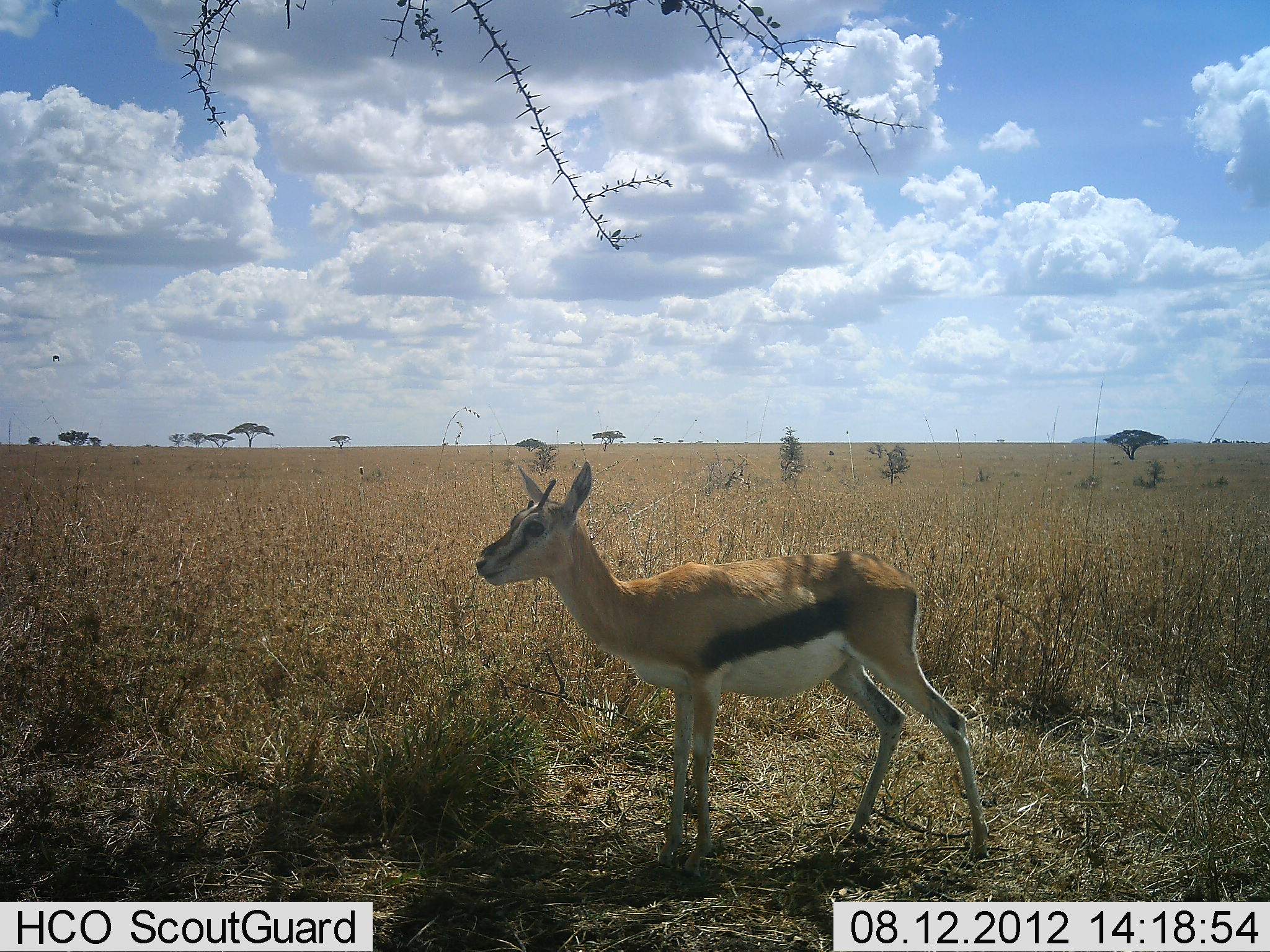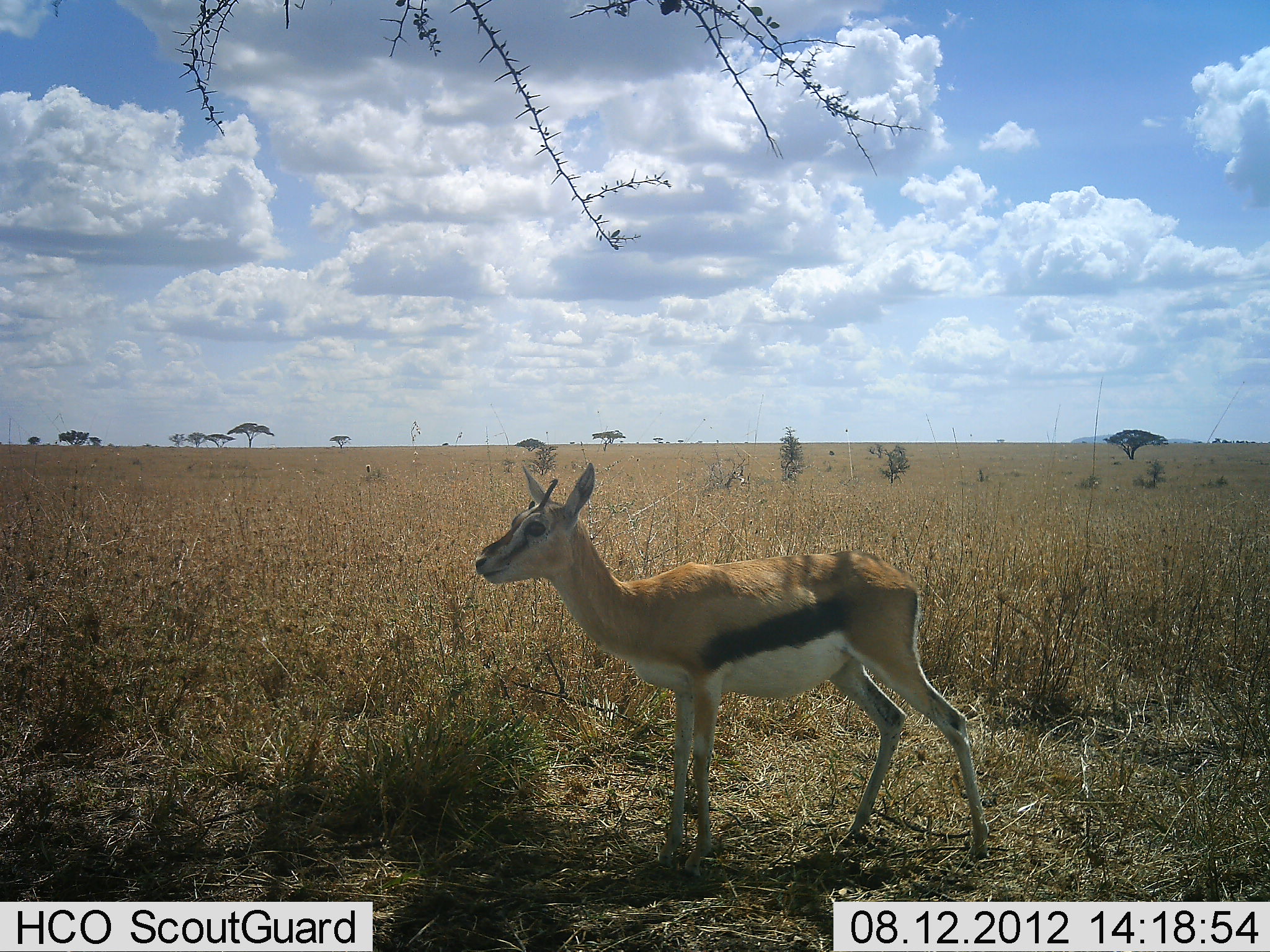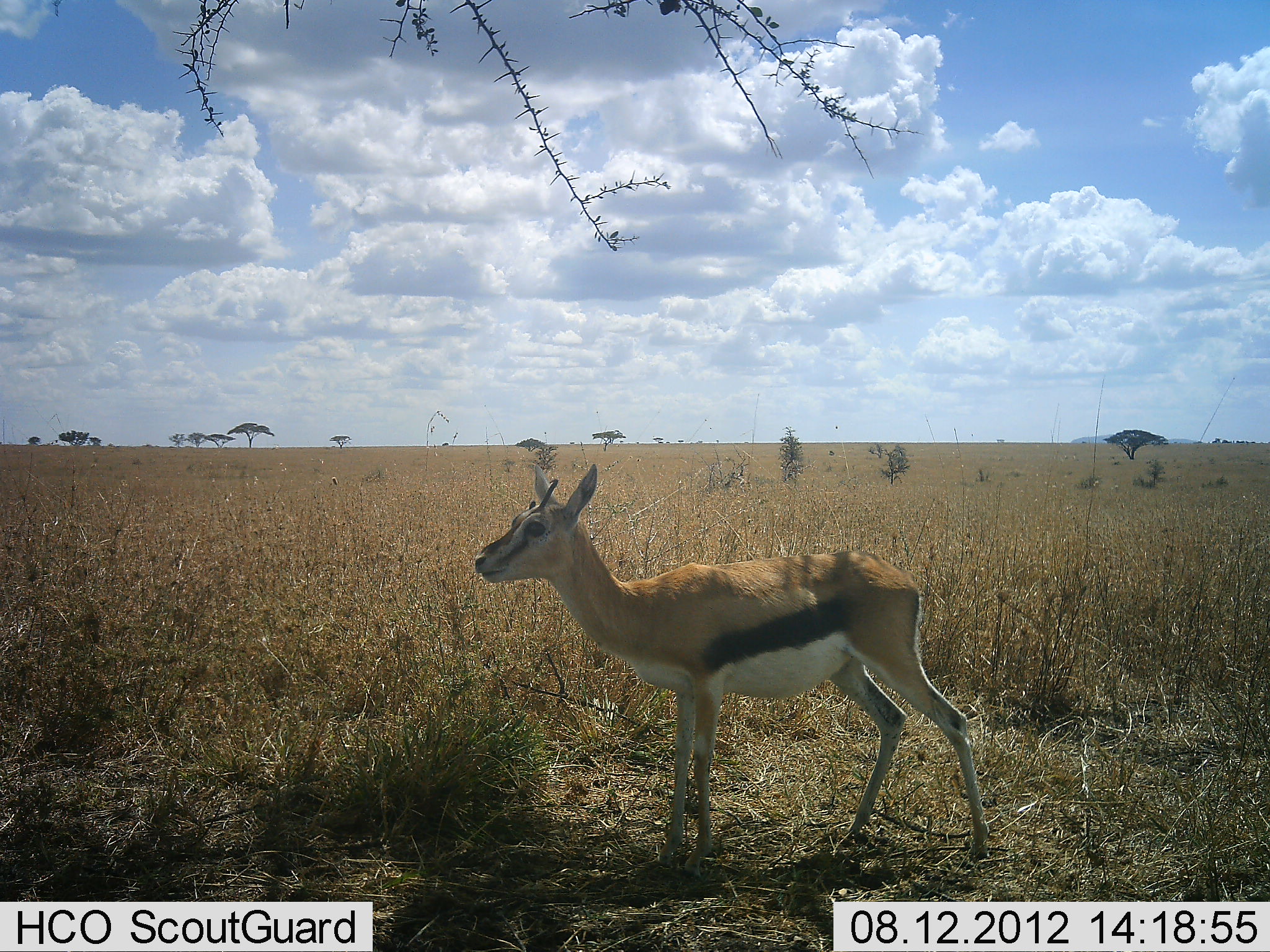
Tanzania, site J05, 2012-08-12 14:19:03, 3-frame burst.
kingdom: Animalia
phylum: Chordata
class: Mammalia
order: Artiodactyla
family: Bovidae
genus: Eudorcas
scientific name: Eudorcas thomsonii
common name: thomson's gazelle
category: gazellethomsons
Gazellethomsons (thomson's gazelle) (Eudorcas thomsonii), count 1. Behavior (volunteer vote fractions): standing 100%, resting 0%, moving 0%, interacting 0%. Young present (vote fraction): 0%. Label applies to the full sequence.